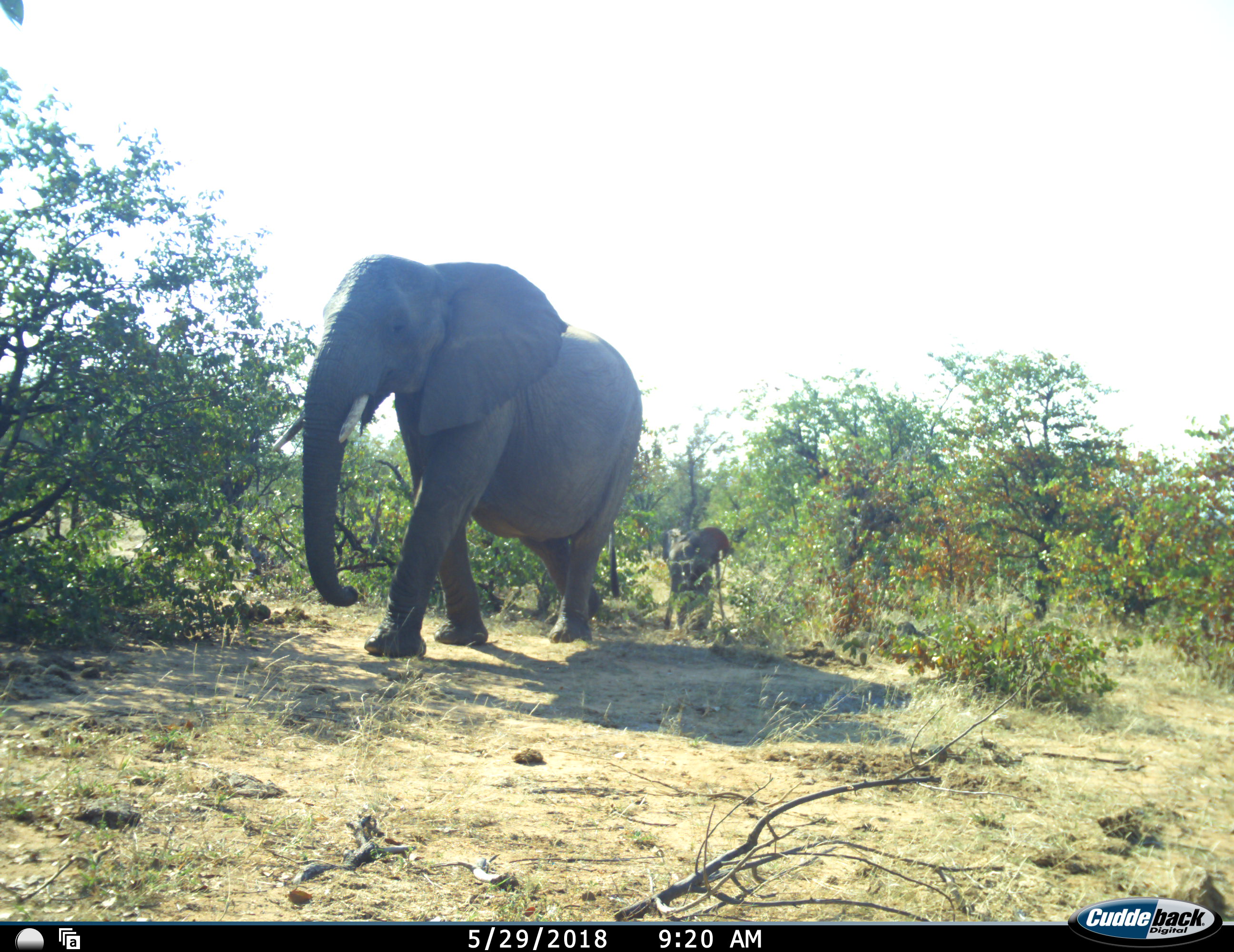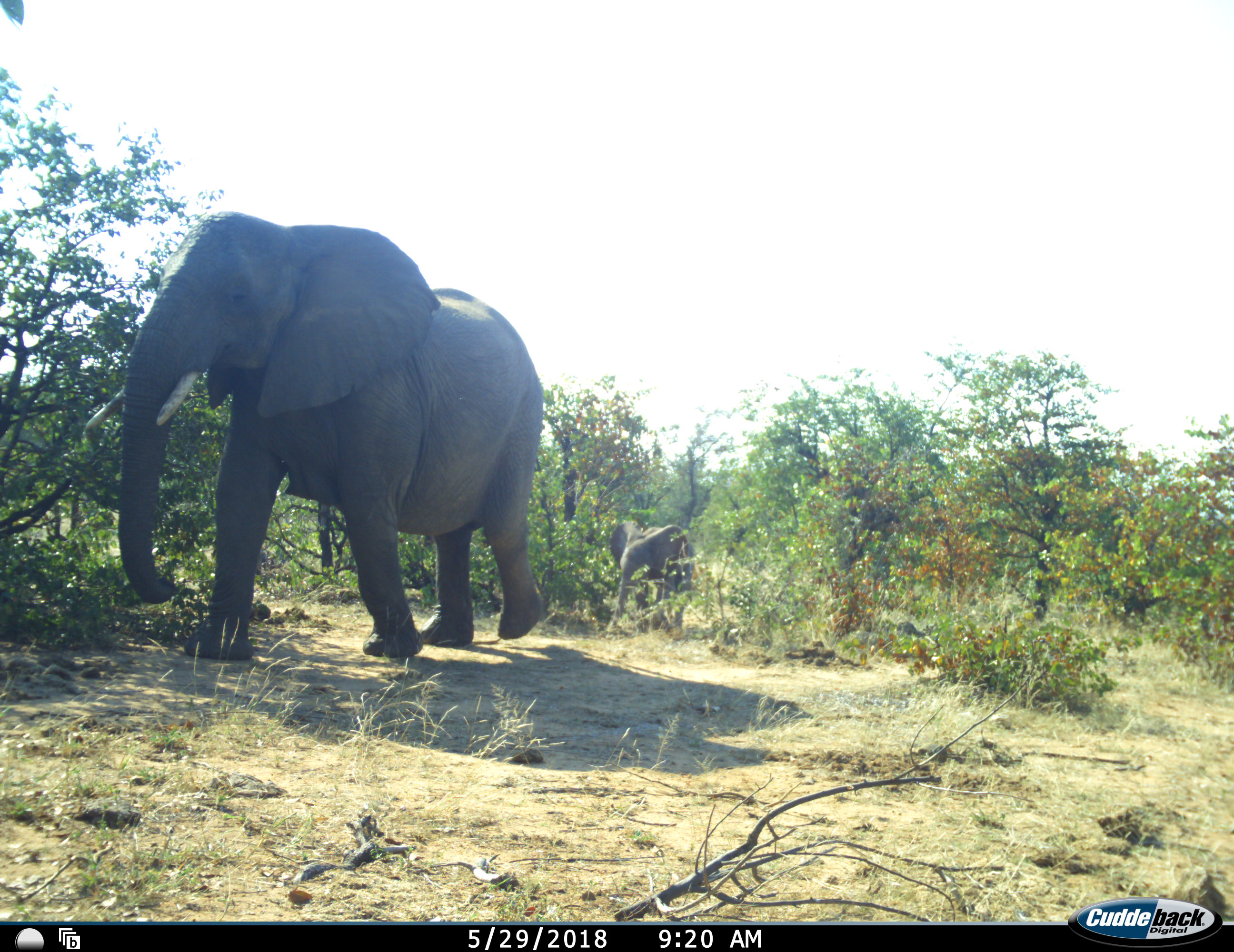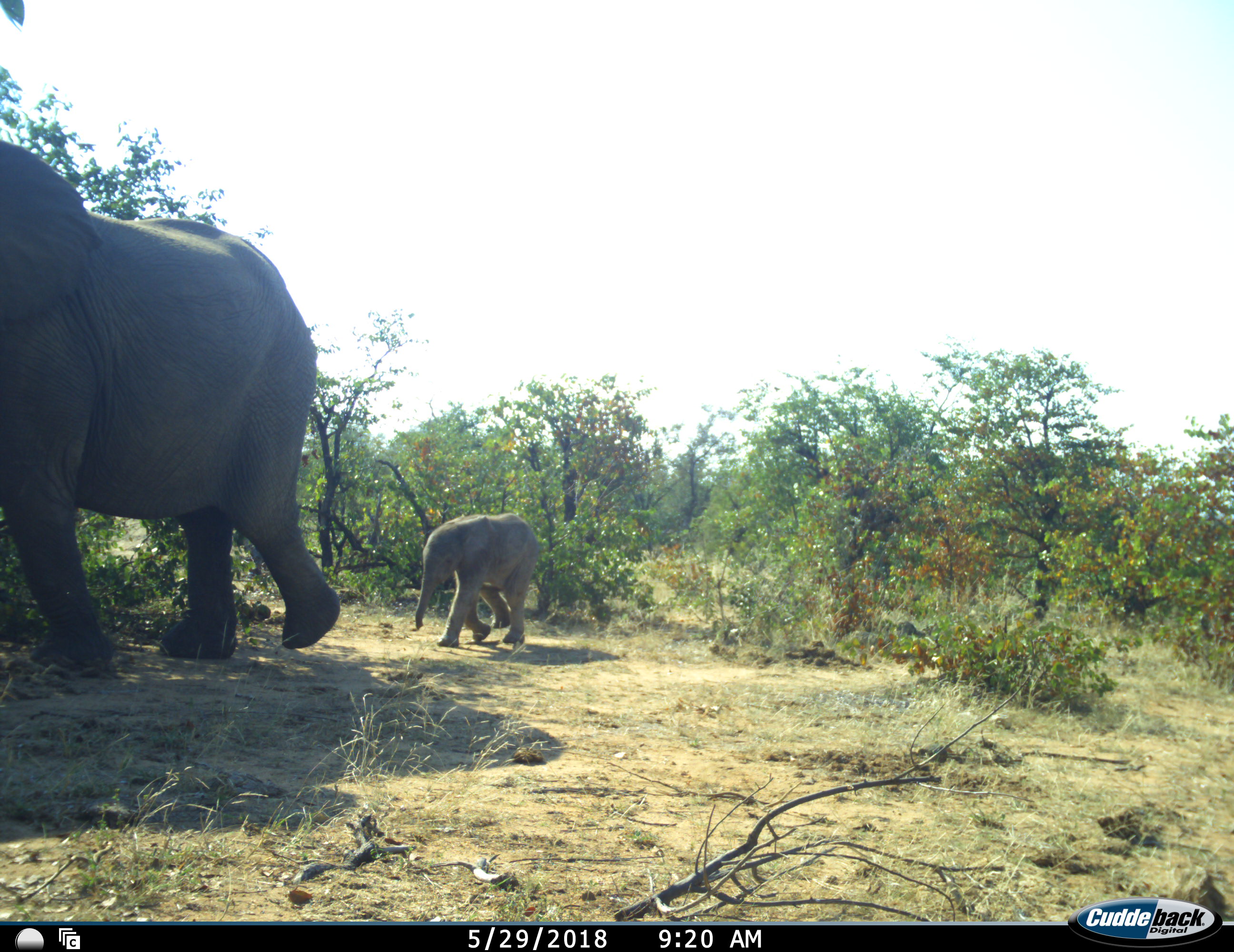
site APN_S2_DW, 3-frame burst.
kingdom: Animalia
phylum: Chordata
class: Mammalia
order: Proboscidea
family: Elephantidae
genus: Loxodonta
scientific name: Loxodonta africana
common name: african bush elephant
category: elephant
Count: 2.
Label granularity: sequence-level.